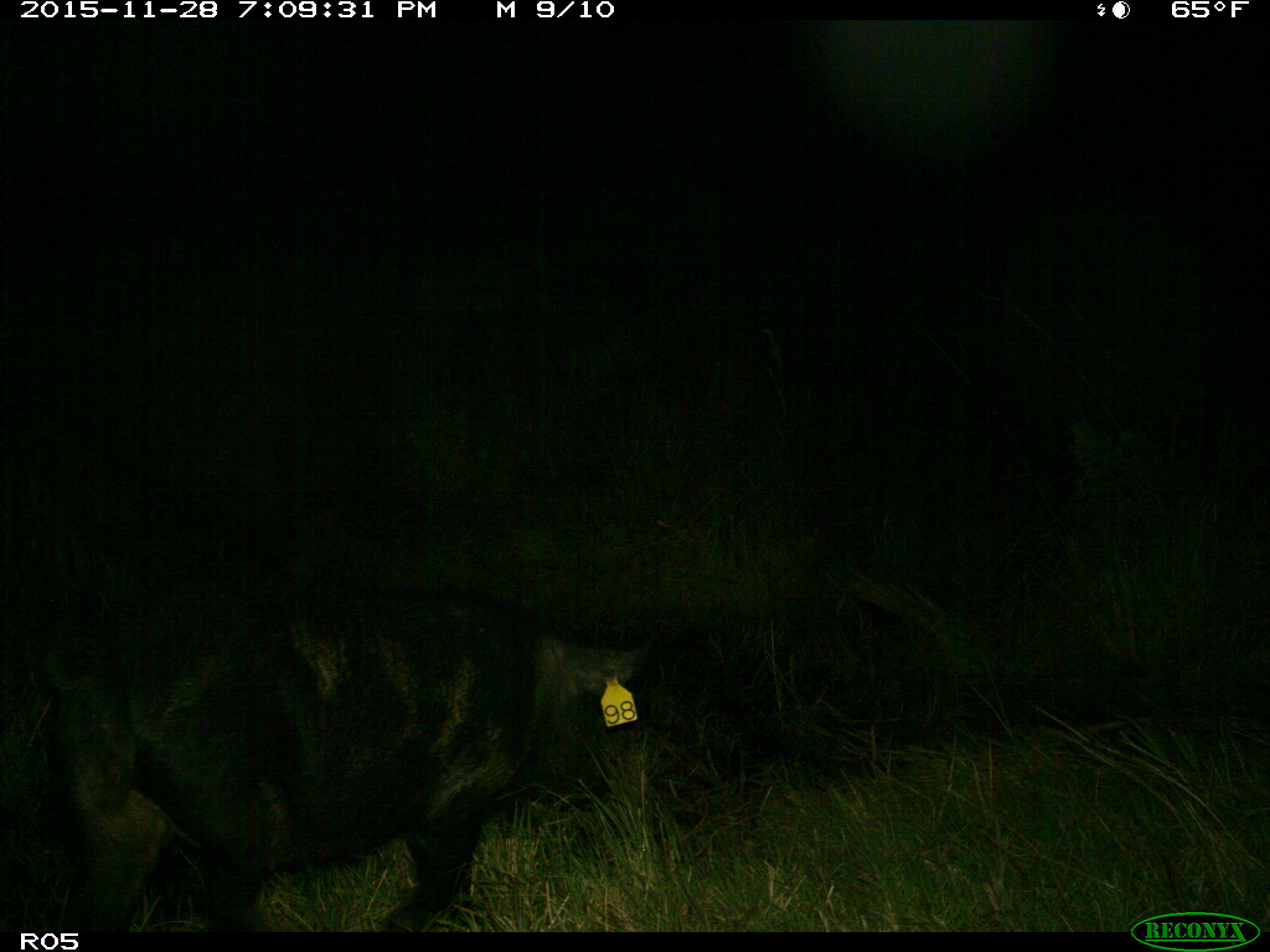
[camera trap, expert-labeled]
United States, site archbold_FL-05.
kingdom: Animalia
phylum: Chordata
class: Mammalia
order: Artiodactyla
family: Suidae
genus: Sus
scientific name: Sus scrofa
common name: wild boar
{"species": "Sus scrofa (wild boar)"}